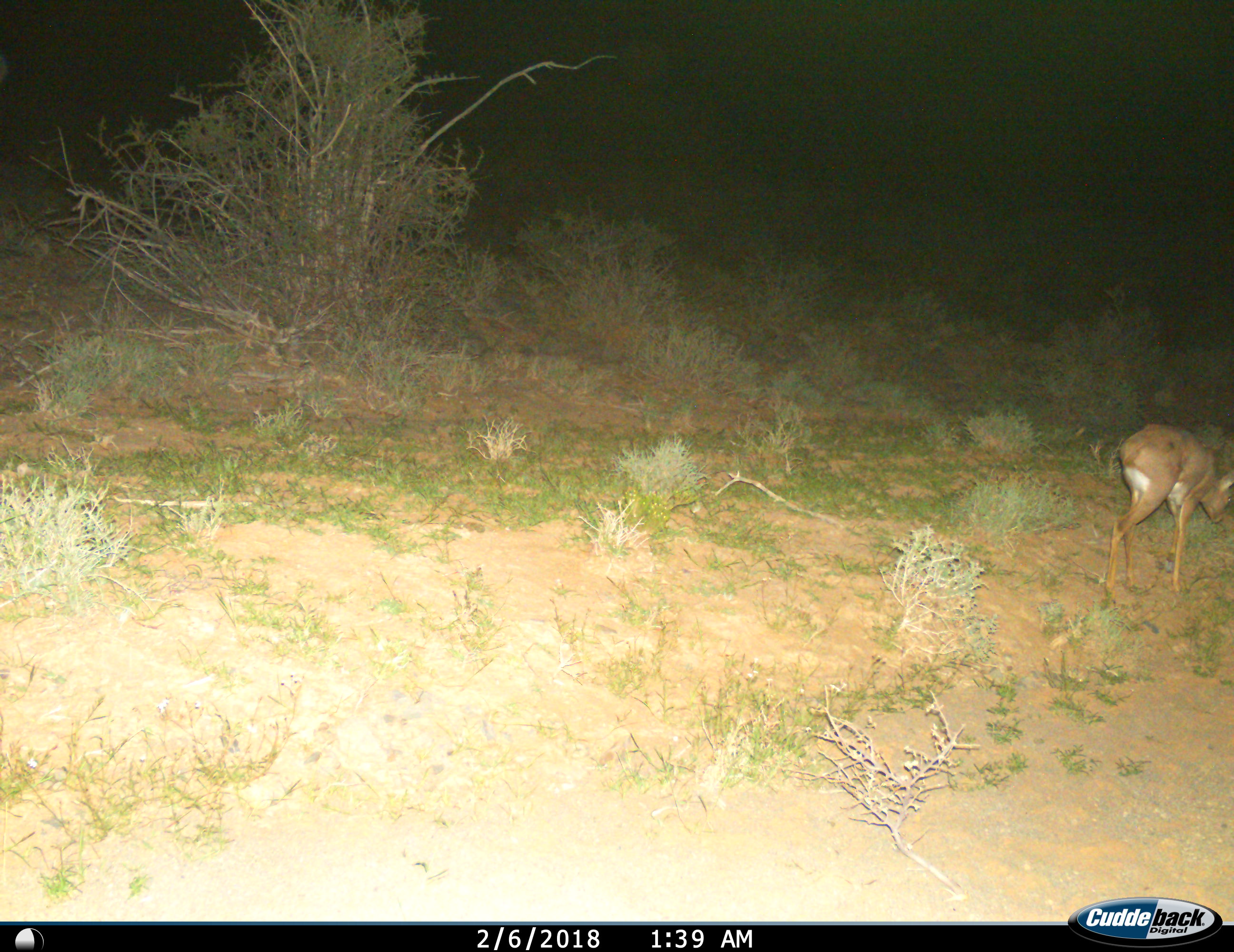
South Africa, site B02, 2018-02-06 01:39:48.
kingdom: Animalia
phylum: Chordata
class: Mammalia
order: Artiodactyla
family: Bovidae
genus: Raphicerus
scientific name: Raphicerus campestris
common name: steenbok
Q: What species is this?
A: Steenbok (Raphicerus campestris).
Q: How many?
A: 1.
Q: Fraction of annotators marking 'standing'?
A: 0%.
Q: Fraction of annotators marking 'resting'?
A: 0%.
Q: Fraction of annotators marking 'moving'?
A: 67%.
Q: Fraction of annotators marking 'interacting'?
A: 0%.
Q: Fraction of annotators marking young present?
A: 0%.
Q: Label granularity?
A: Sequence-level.